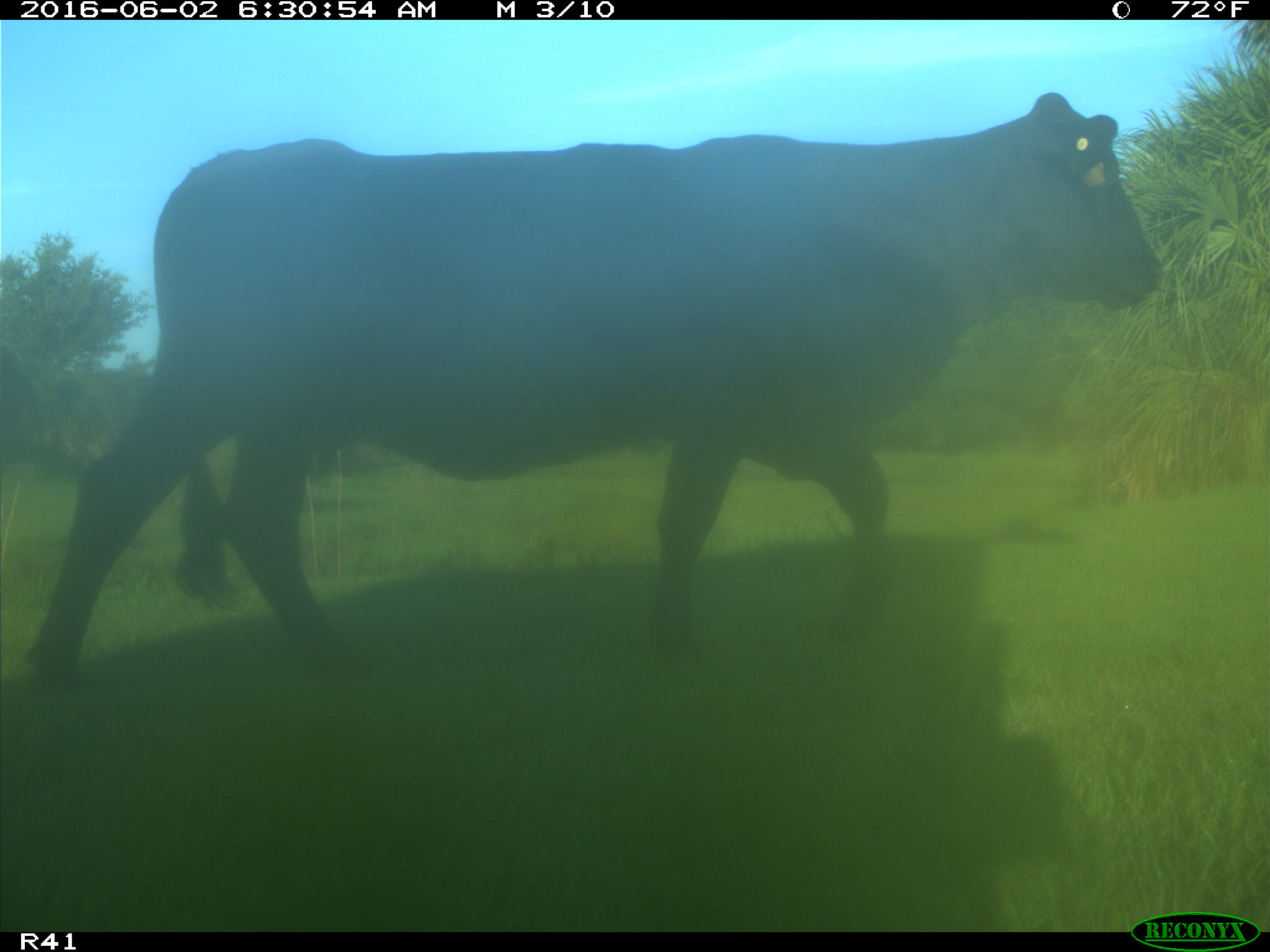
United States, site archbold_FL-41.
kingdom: Animalia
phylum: Chordata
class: Mammalia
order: Artiodactyla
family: Bovidae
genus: Bos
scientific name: Bos taurus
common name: domestic cow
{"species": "Bos taurus (domestic cow)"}